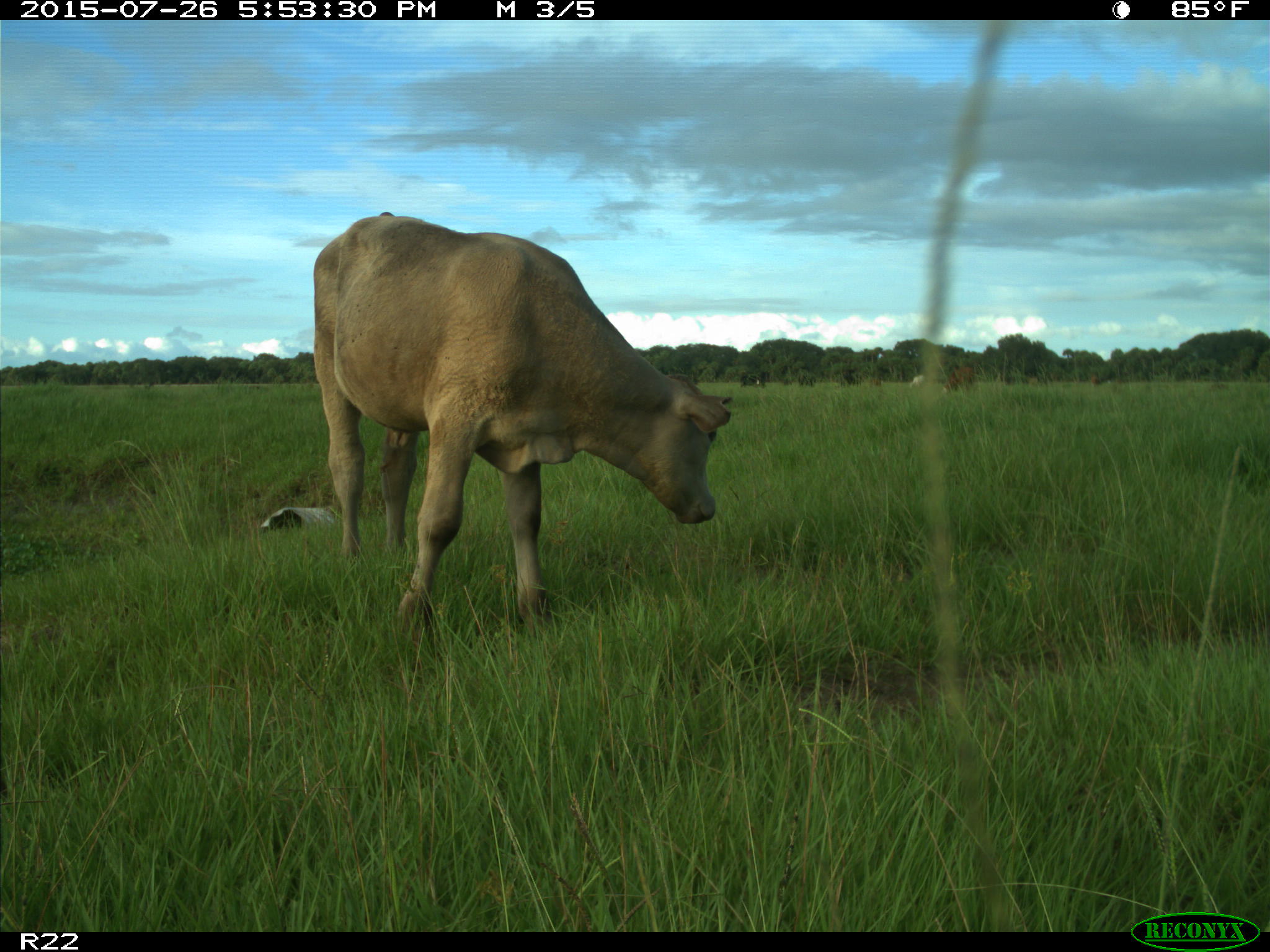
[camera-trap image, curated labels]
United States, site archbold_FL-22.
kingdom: Animalia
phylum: Chordata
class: Mammalia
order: Artiodactyla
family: Bovidae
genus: Bos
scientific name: Bos taurus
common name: domestic cow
Bos taurus (domestic cow).